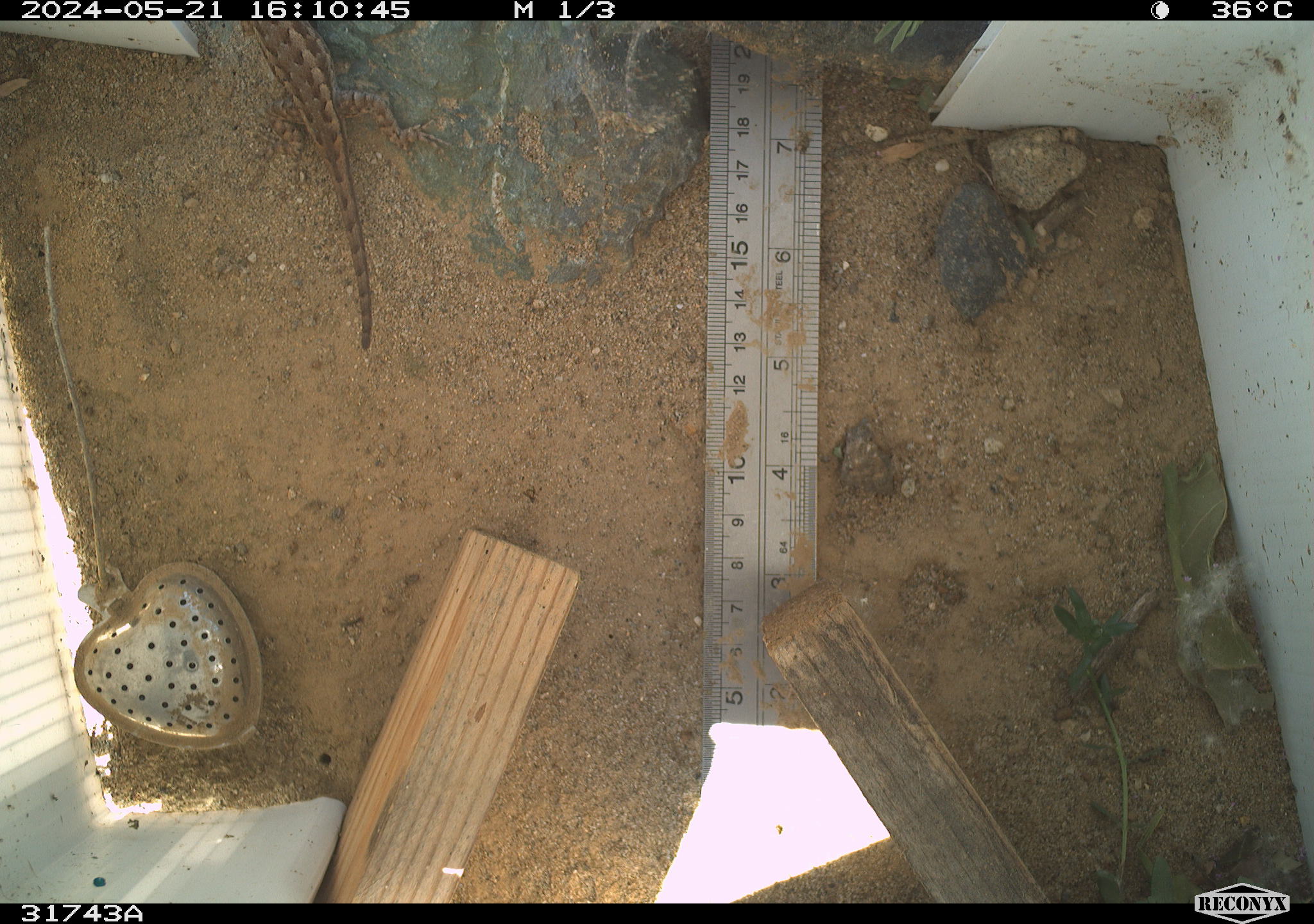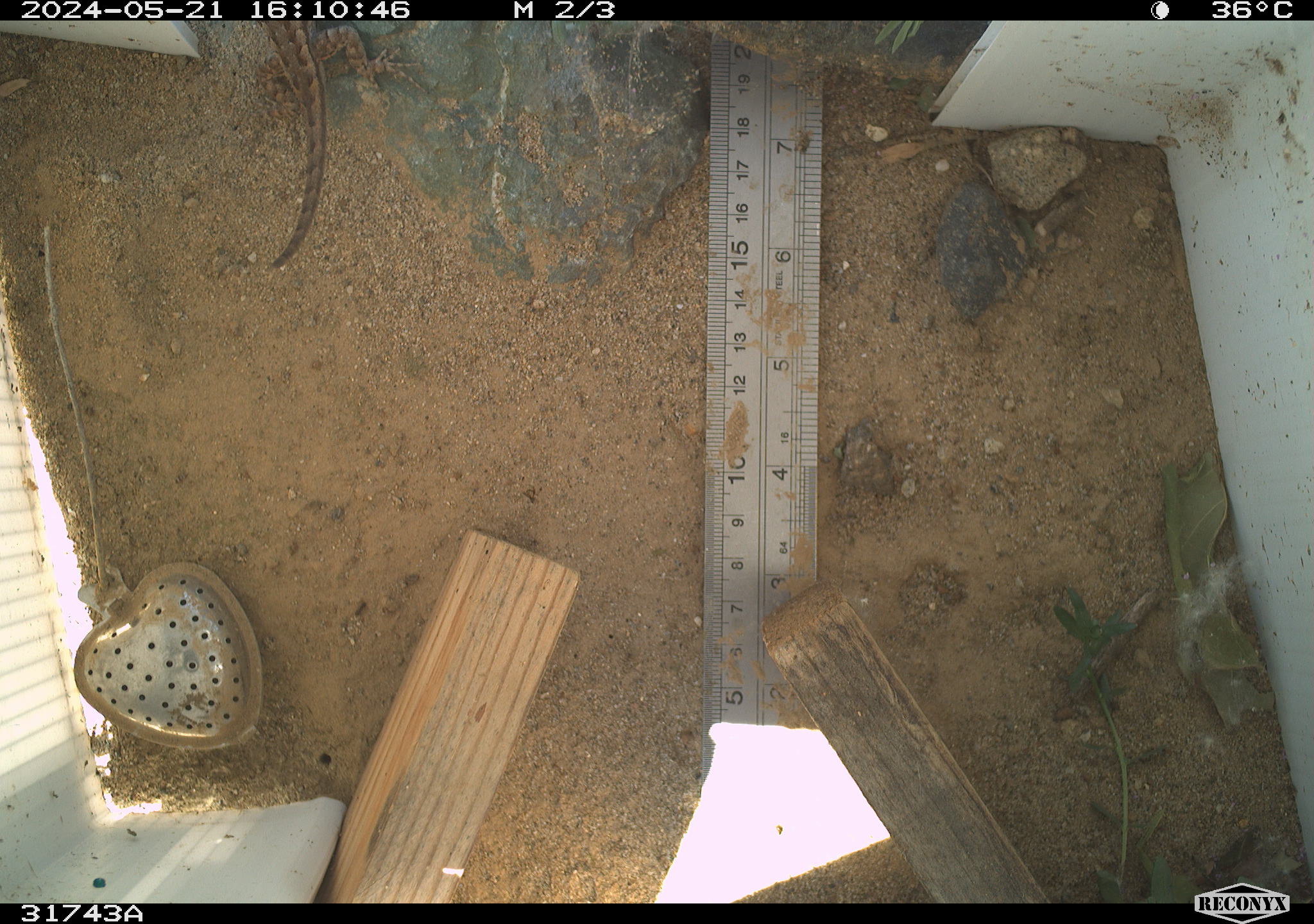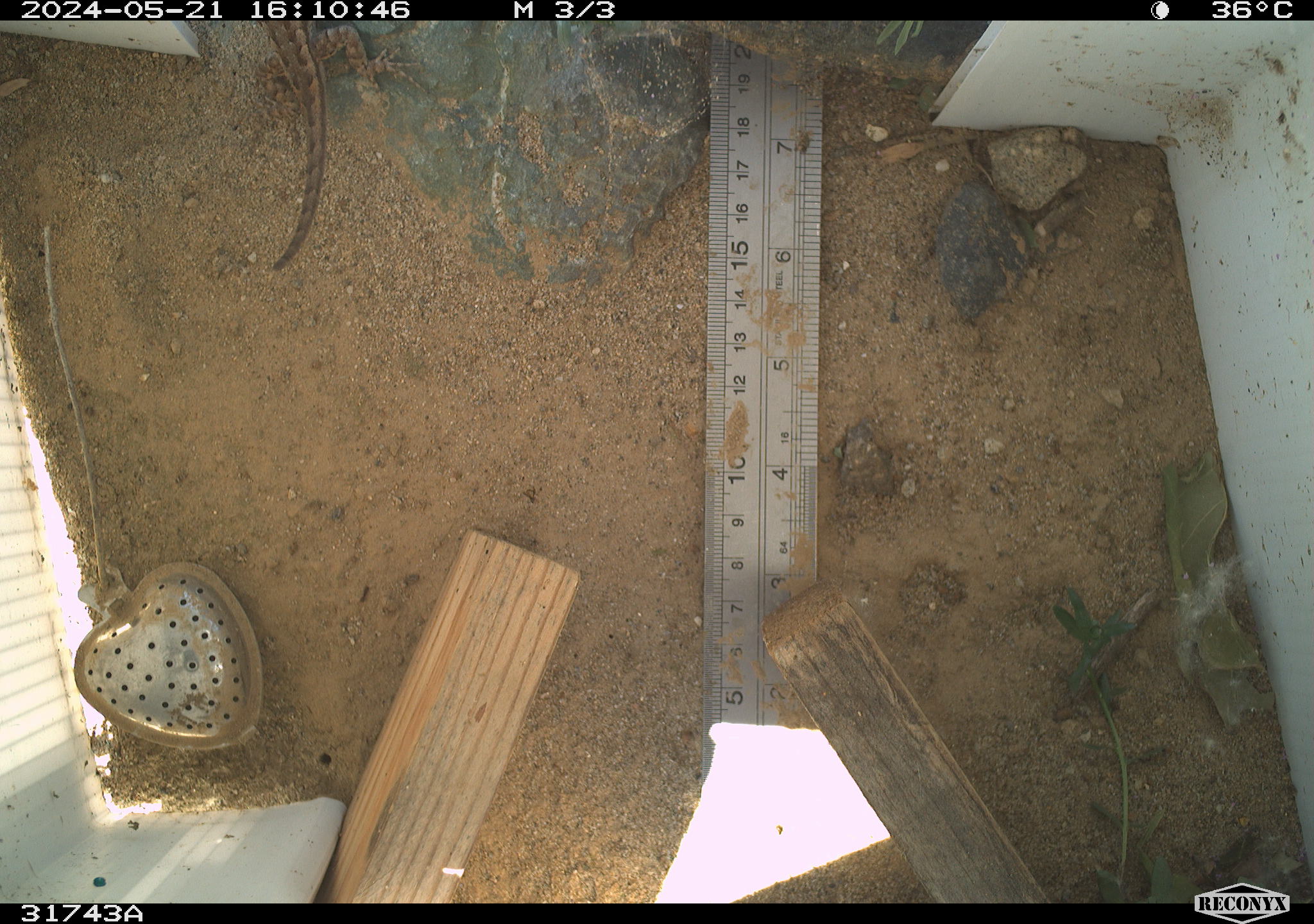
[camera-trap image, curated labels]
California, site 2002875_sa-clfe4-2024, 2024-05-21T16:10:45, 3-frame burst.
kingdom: Animalia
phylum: Chordata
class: Reptilia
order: Squamata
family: Phrynosomatidae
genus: Sceloporus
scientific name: Sceloporus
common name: spiny lizards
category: sceloporus species